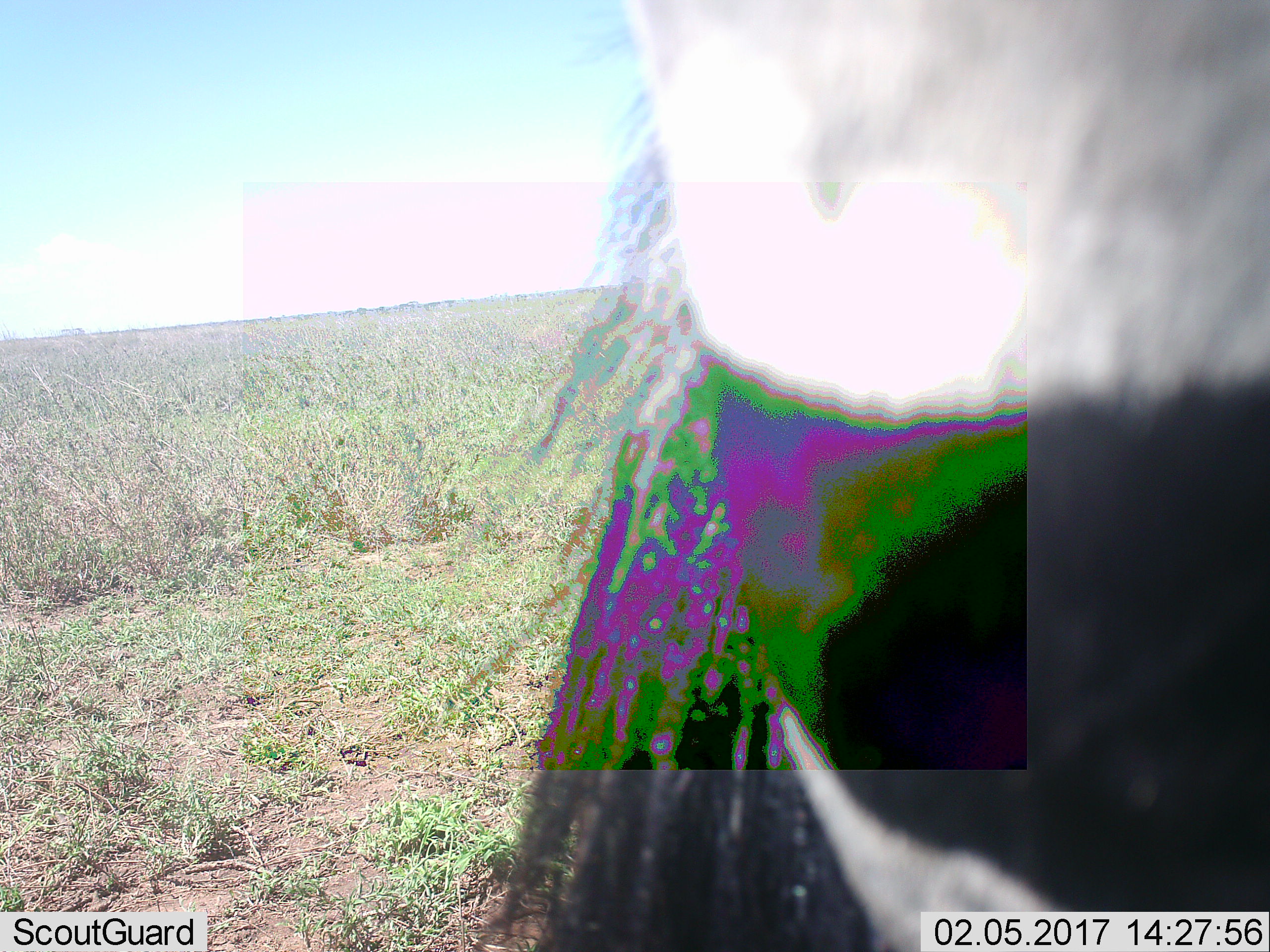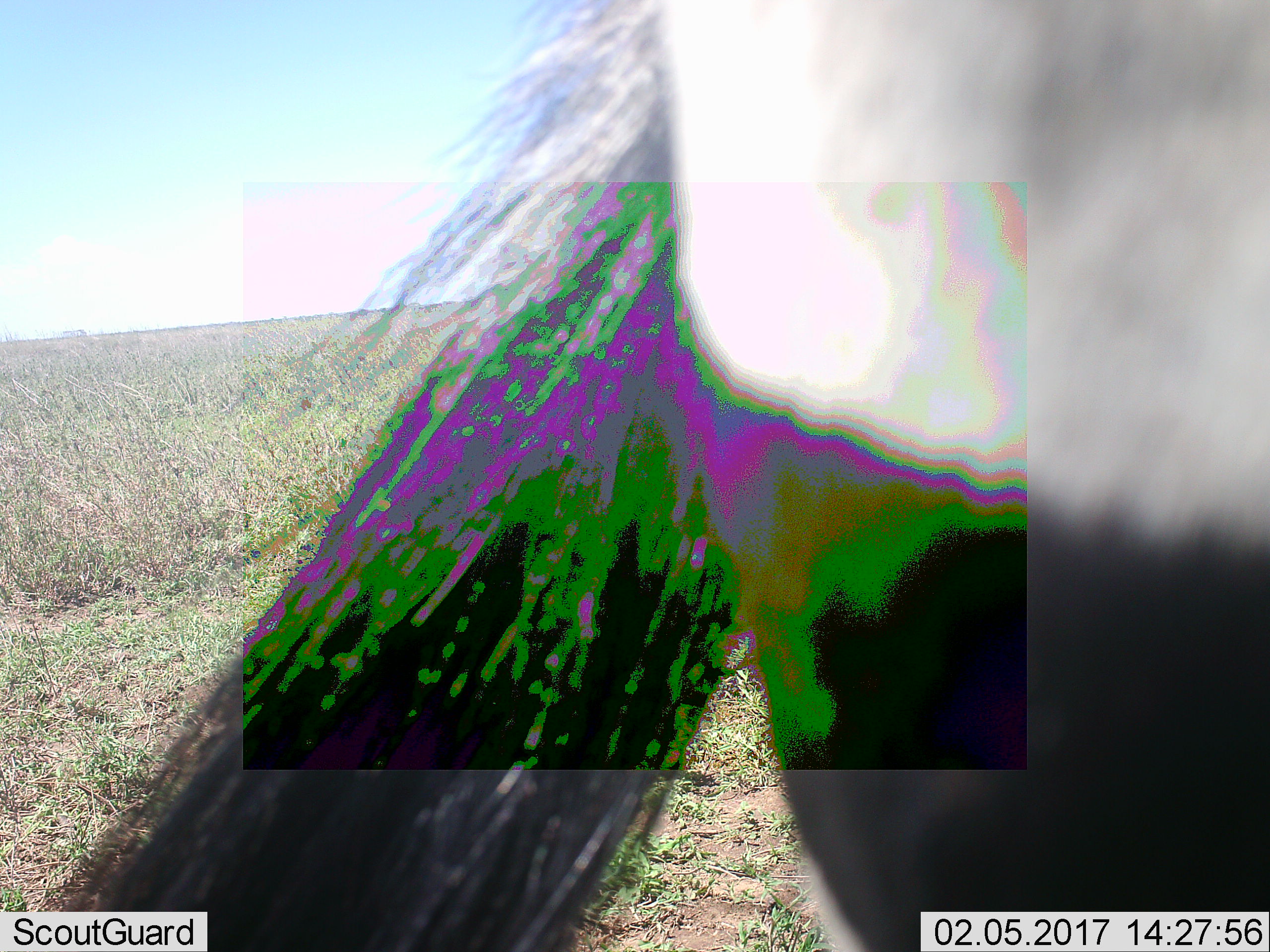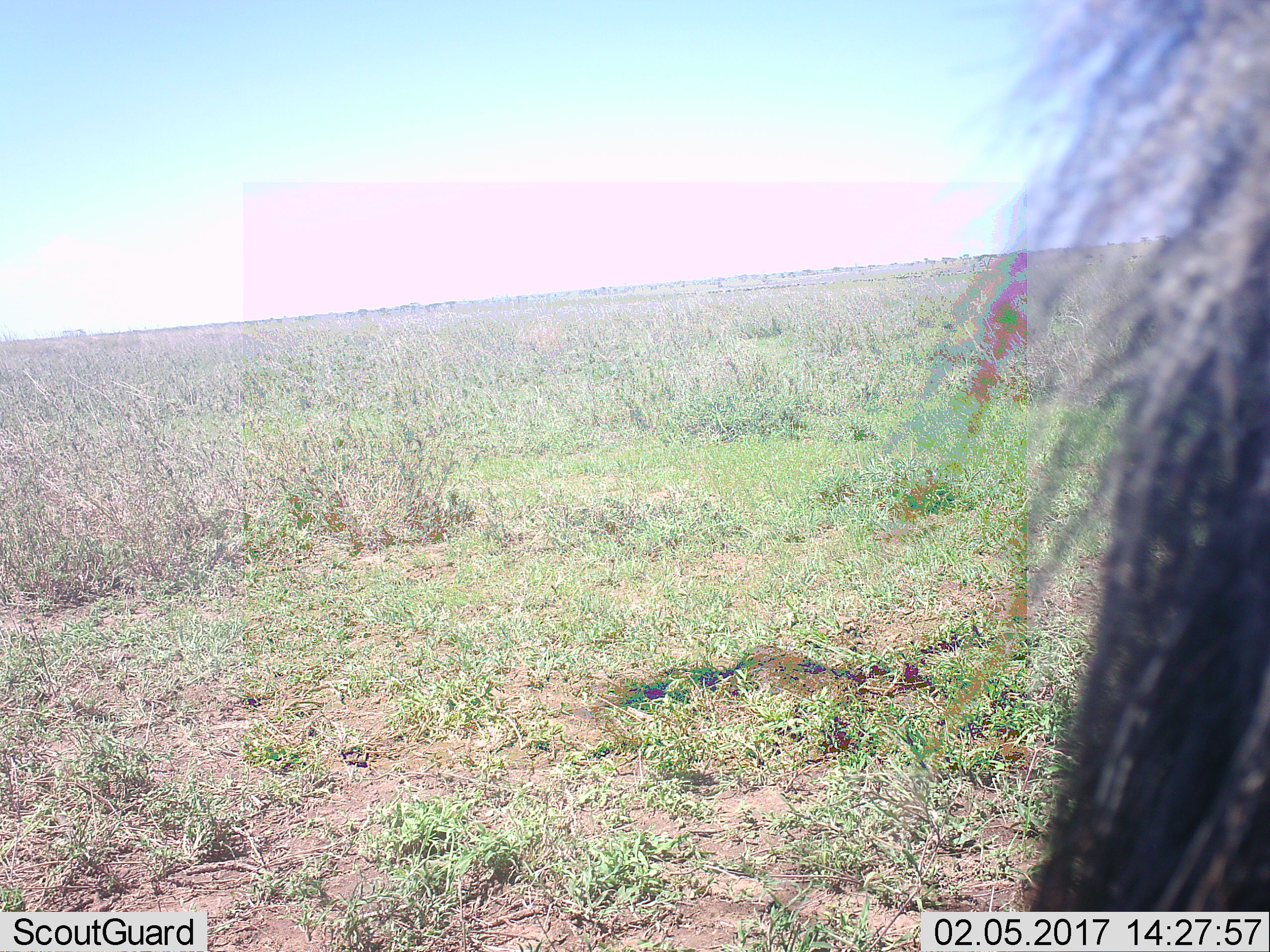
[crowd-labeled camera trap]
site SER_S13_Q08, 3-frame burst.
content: unidentified animal